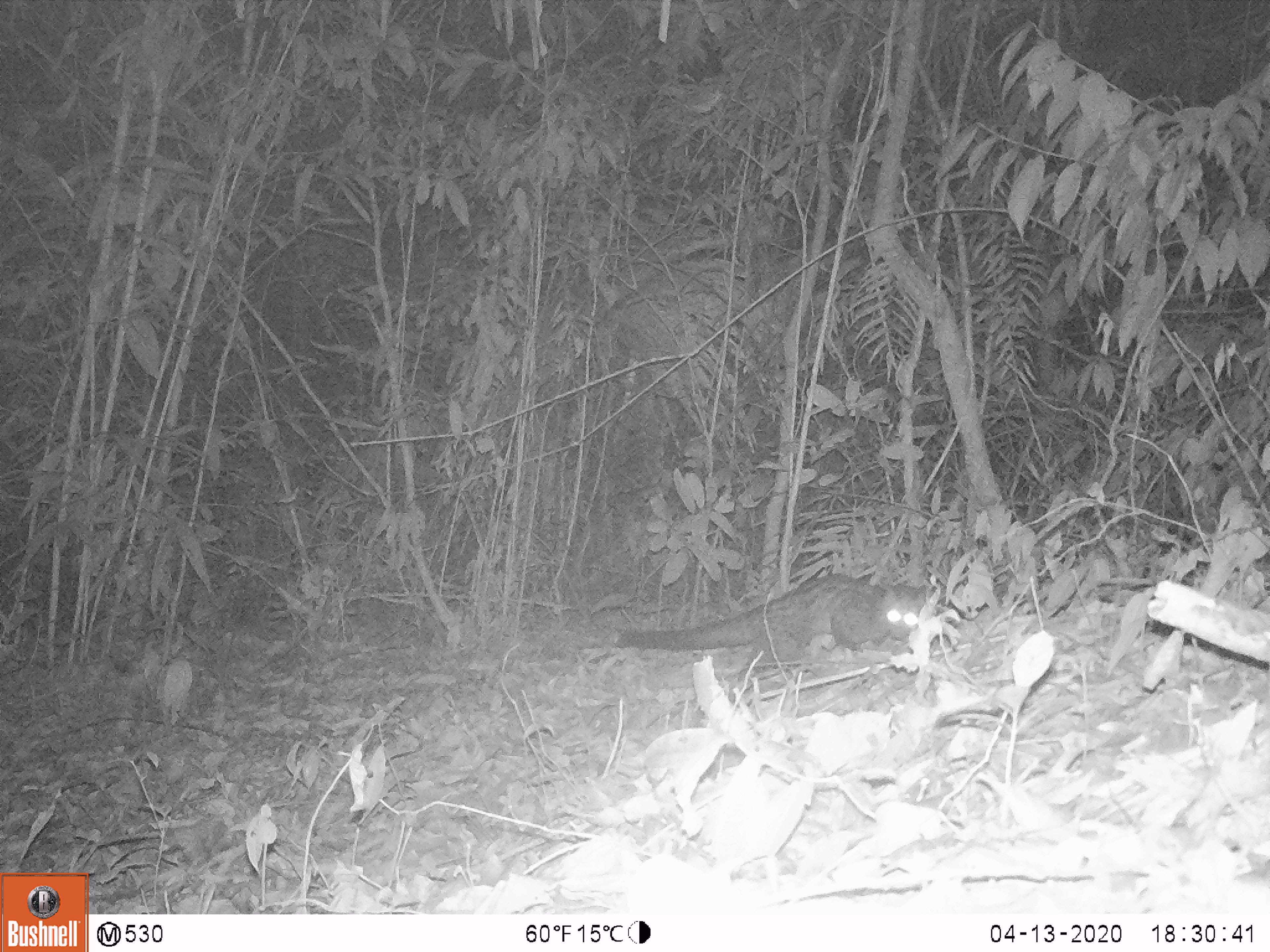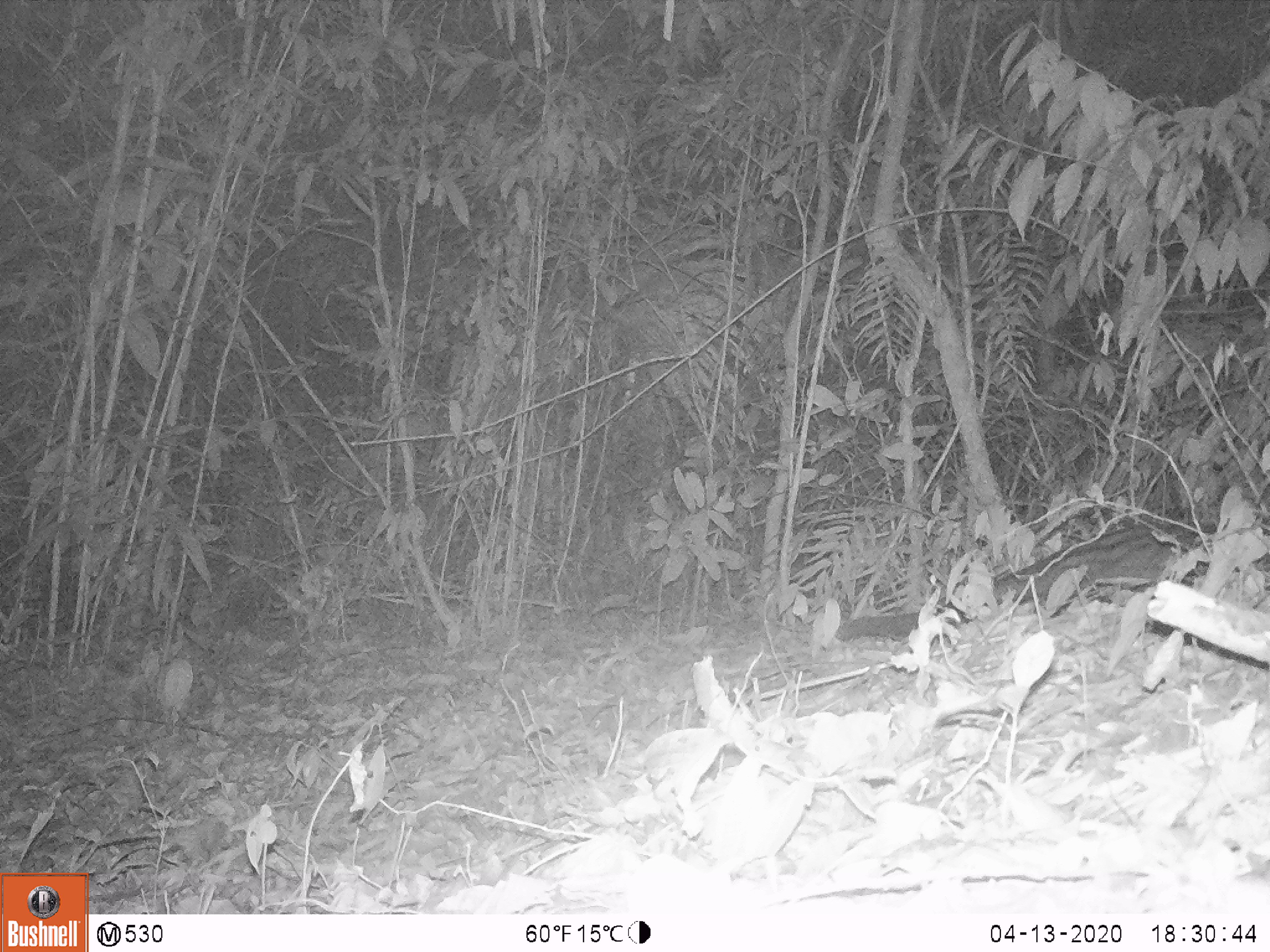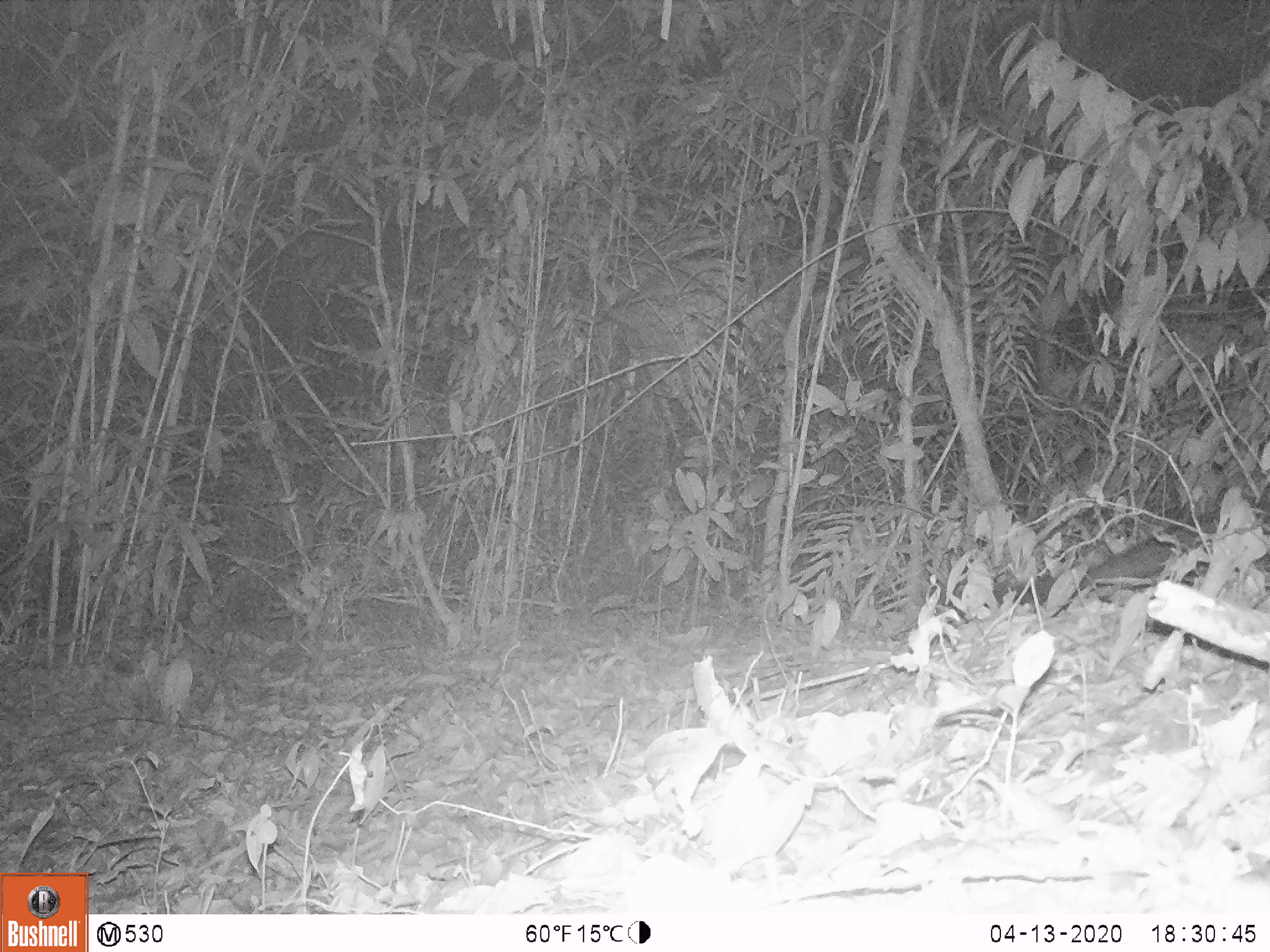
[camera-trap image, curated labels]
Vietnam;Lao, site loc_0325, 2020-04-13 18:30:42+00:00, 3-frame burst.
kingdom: Animalia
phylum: Chordata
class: Mammalia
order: Carnivora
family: Viverridae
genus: Paradoxurus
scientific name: Paradoxurus hermaphroditus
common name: common palm civet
Common palm civet (Paradoxurus hermaphroditus). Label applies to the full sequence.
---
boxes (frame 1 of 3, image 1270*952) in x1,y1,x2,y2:
common palm civet: 614,574,927,661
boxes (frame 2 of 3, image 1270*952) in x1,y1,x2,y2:
common palm civet: 833,515,1214,642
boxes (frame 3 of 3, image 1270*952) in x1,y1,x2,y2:
common palm civet: 940,507,1270,604